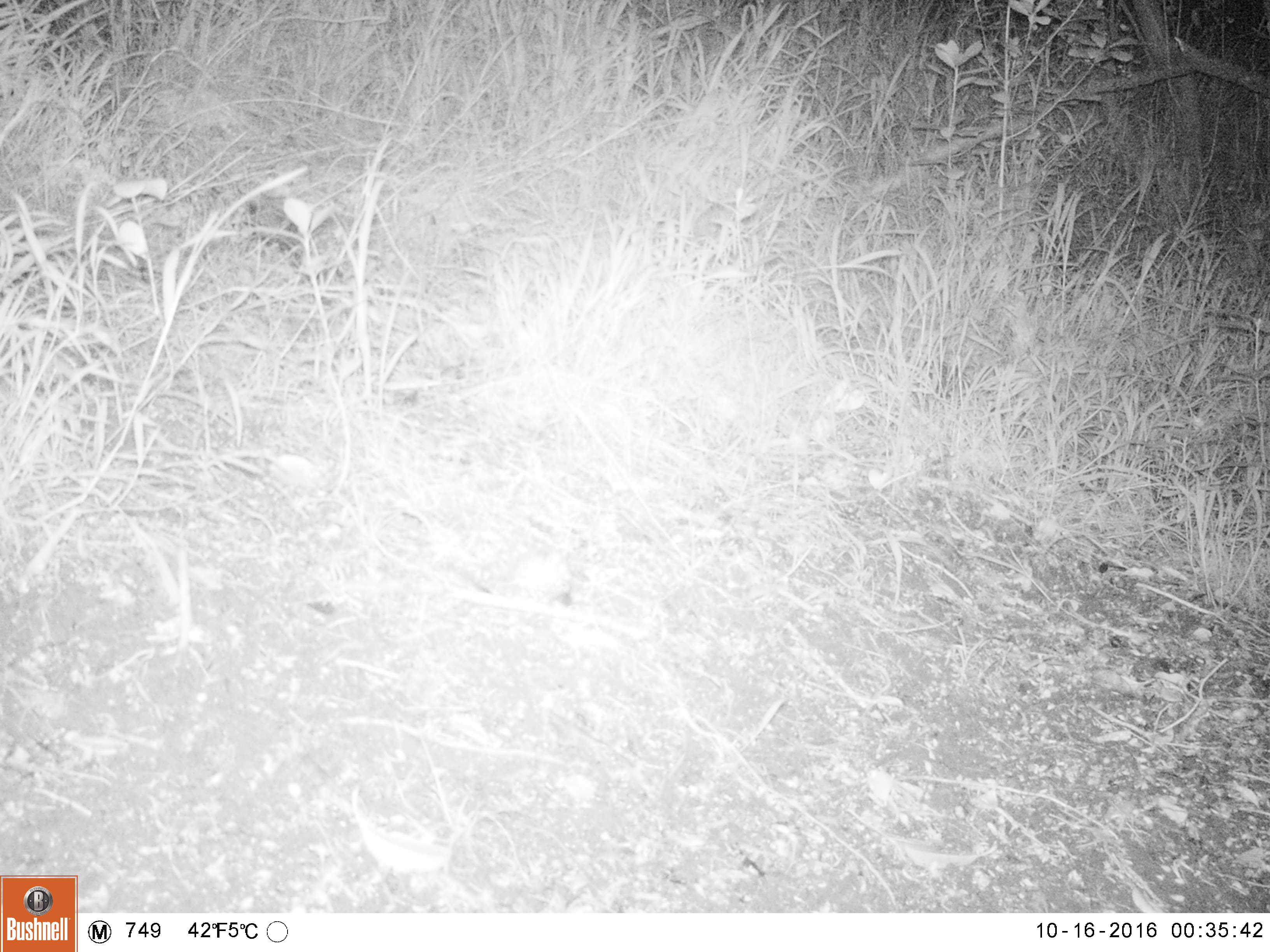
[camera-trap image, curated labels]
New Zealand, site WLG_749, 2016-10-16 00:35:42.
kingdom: Animalia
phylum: Chordata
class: Mammalia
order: Rodentia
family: Muridae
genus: Mus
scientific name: Mus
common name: mouse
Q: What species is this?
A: Mouse (Mus).